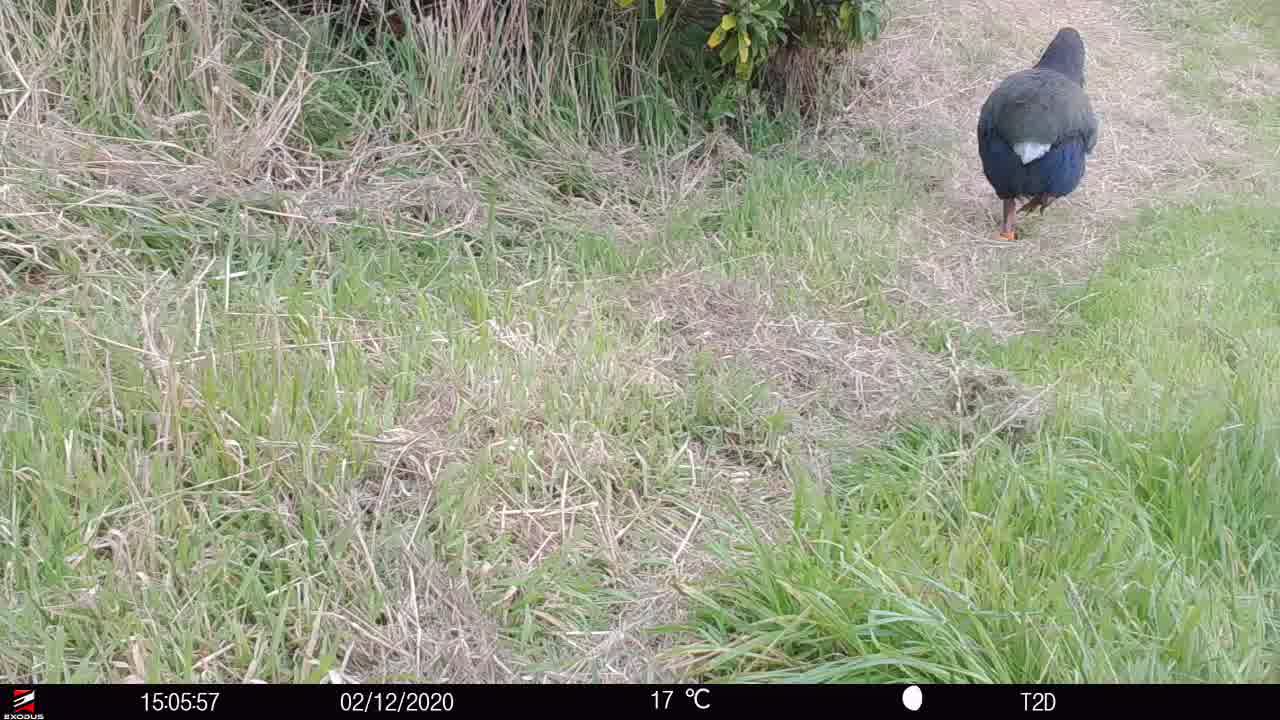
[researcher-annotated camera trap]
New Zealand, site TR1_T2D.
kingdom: Animalia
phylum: Chordata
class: Aves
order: Gruiformes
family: Rallidae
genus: Porphyrio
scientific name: Porphyrio mantelli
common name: takahe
Takahe (Porphyrio mantelli).